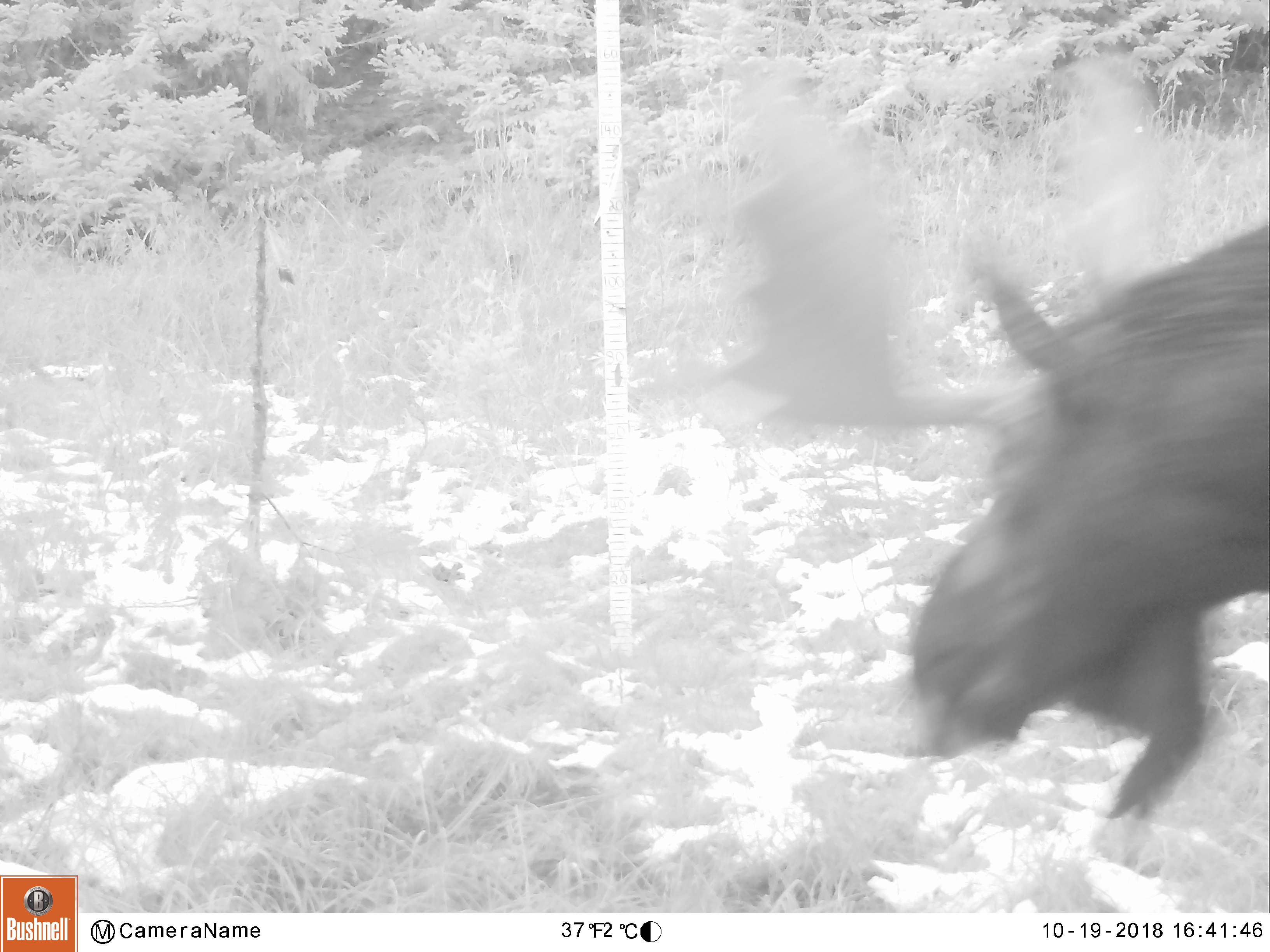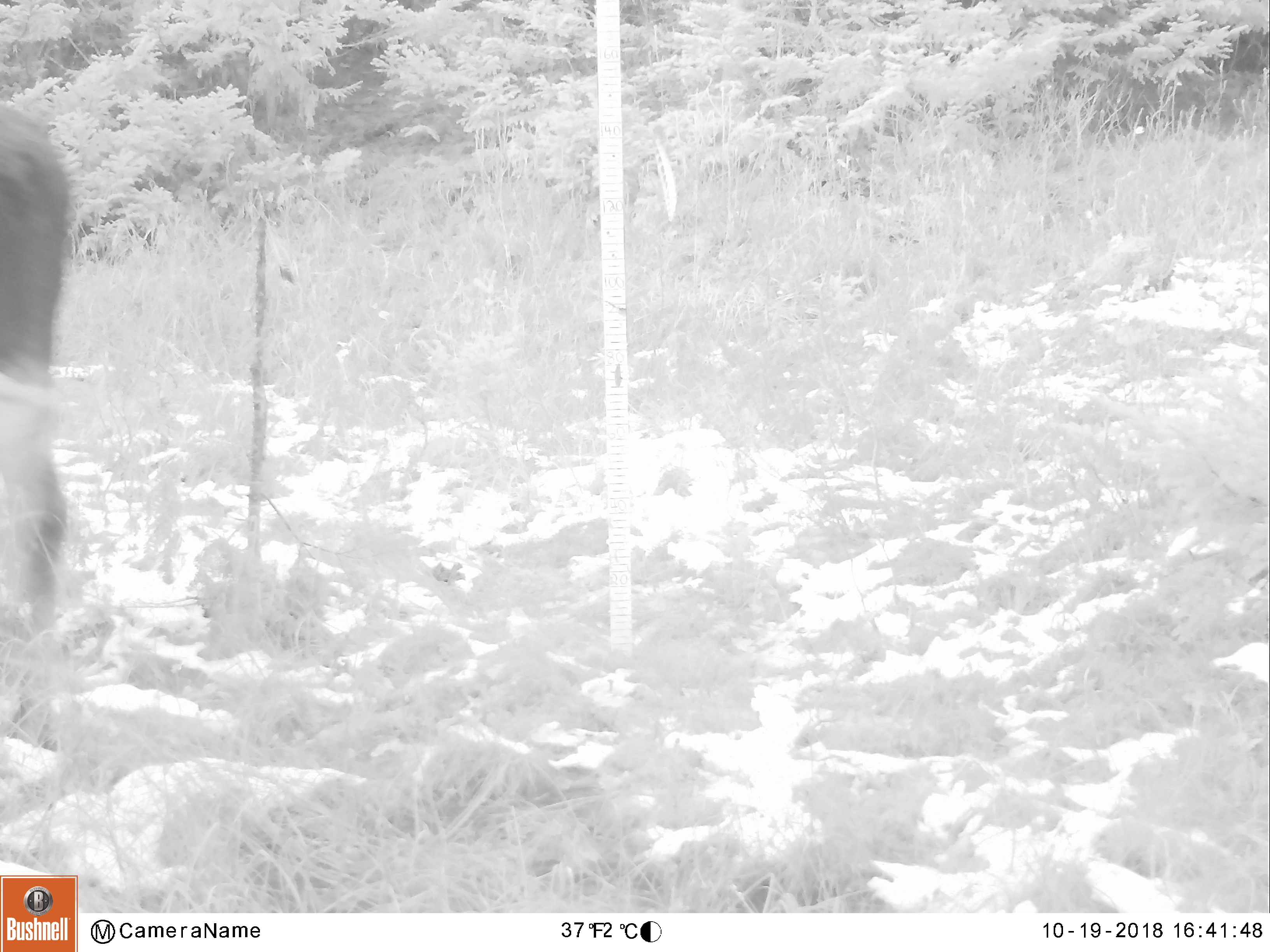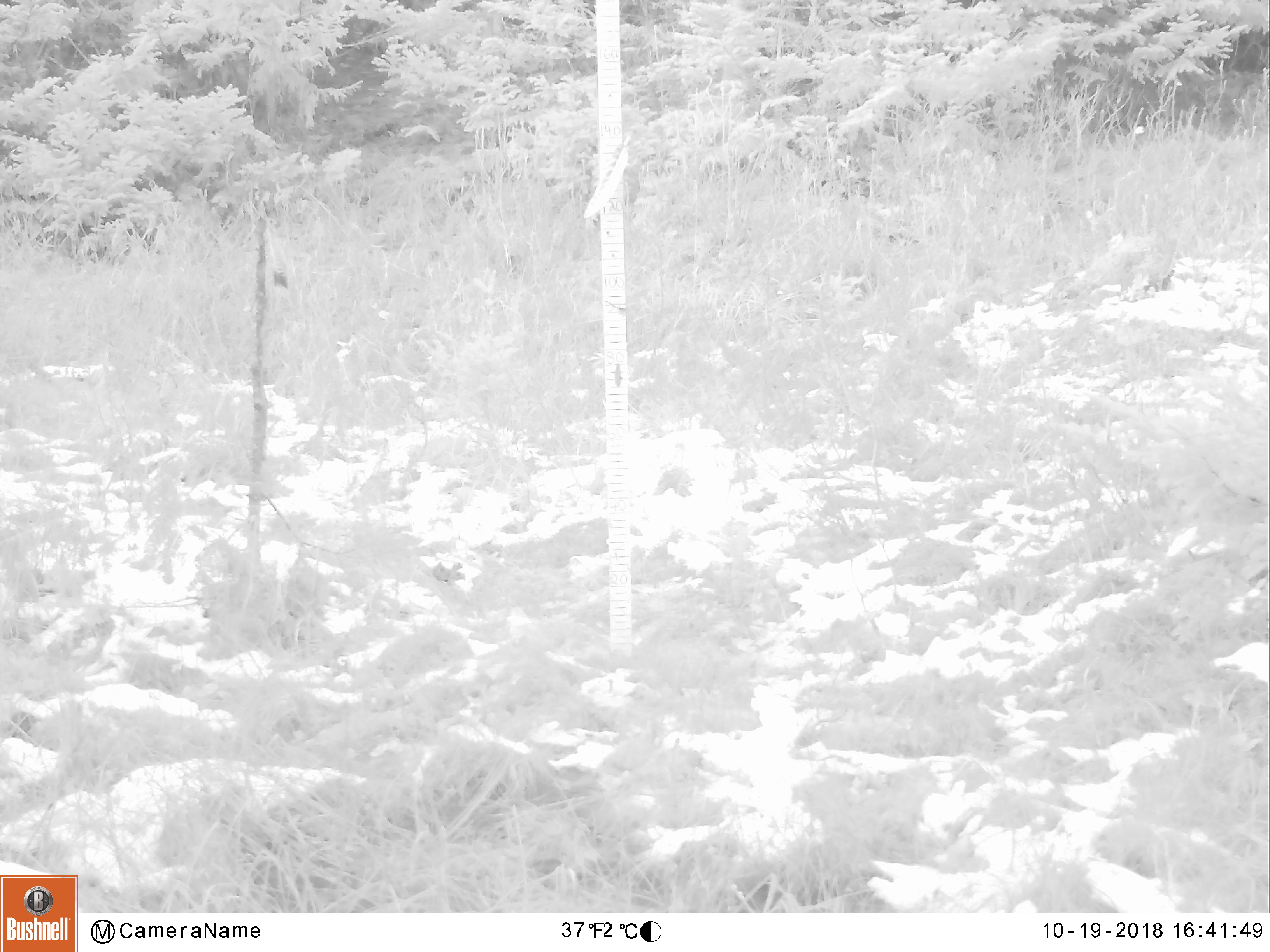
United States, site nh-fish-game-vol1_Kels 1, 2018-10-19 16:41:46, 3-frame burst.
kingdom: Animalia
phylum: Chordata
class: Mammalia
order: Artiodactyla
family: Cervidae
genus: Alces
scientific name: Alces alces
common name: moose